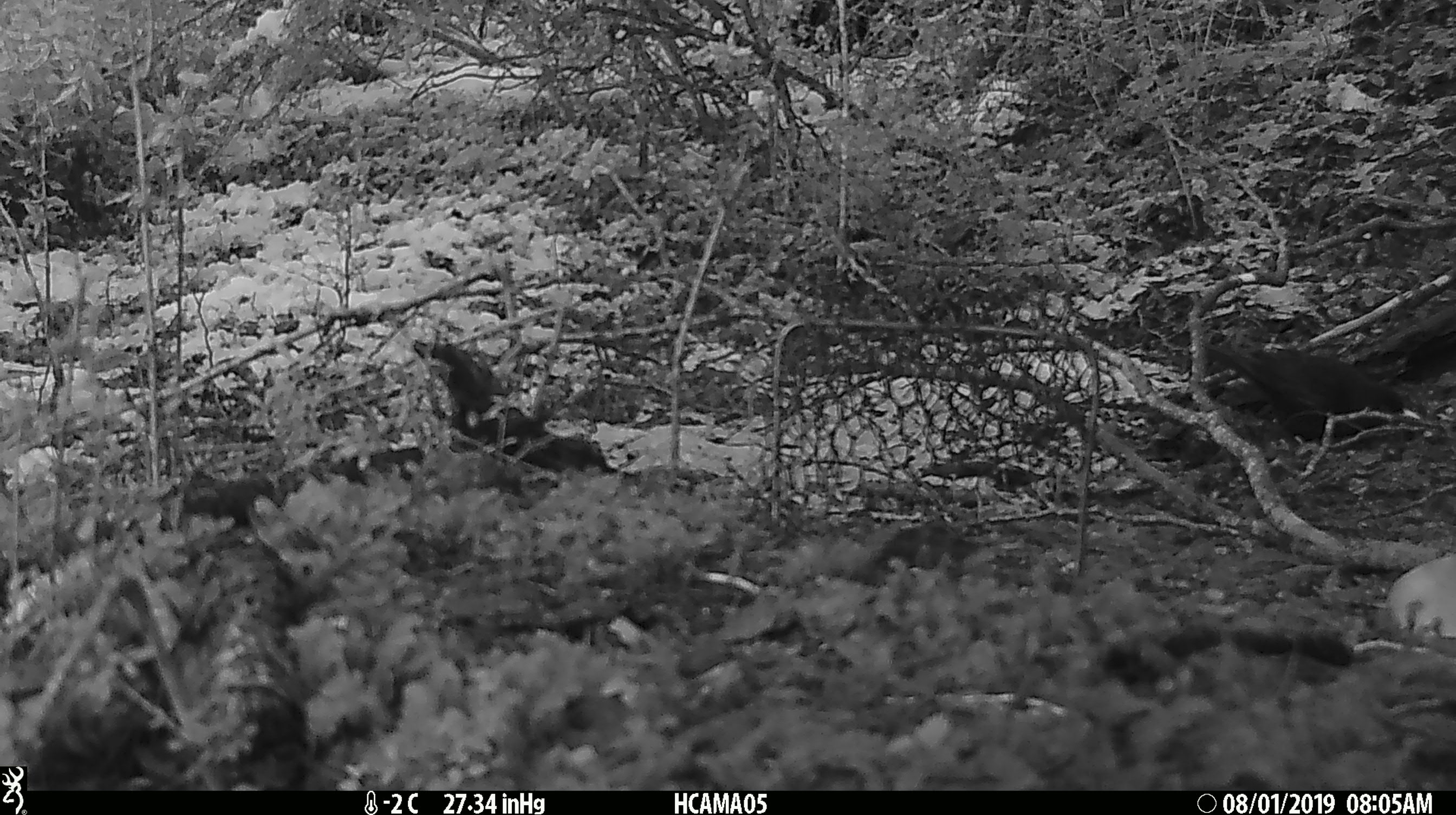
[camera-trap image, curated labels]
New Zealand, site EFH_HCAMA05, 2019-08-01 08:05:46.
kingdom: Animalia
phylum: Chordata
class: Aves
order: Passeriformes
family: Turdidae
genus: Turdus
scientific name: Turdus merula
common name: eurasian blackbird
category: blackbird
Blackbird (eurasian blackbird) (Turdus merula).